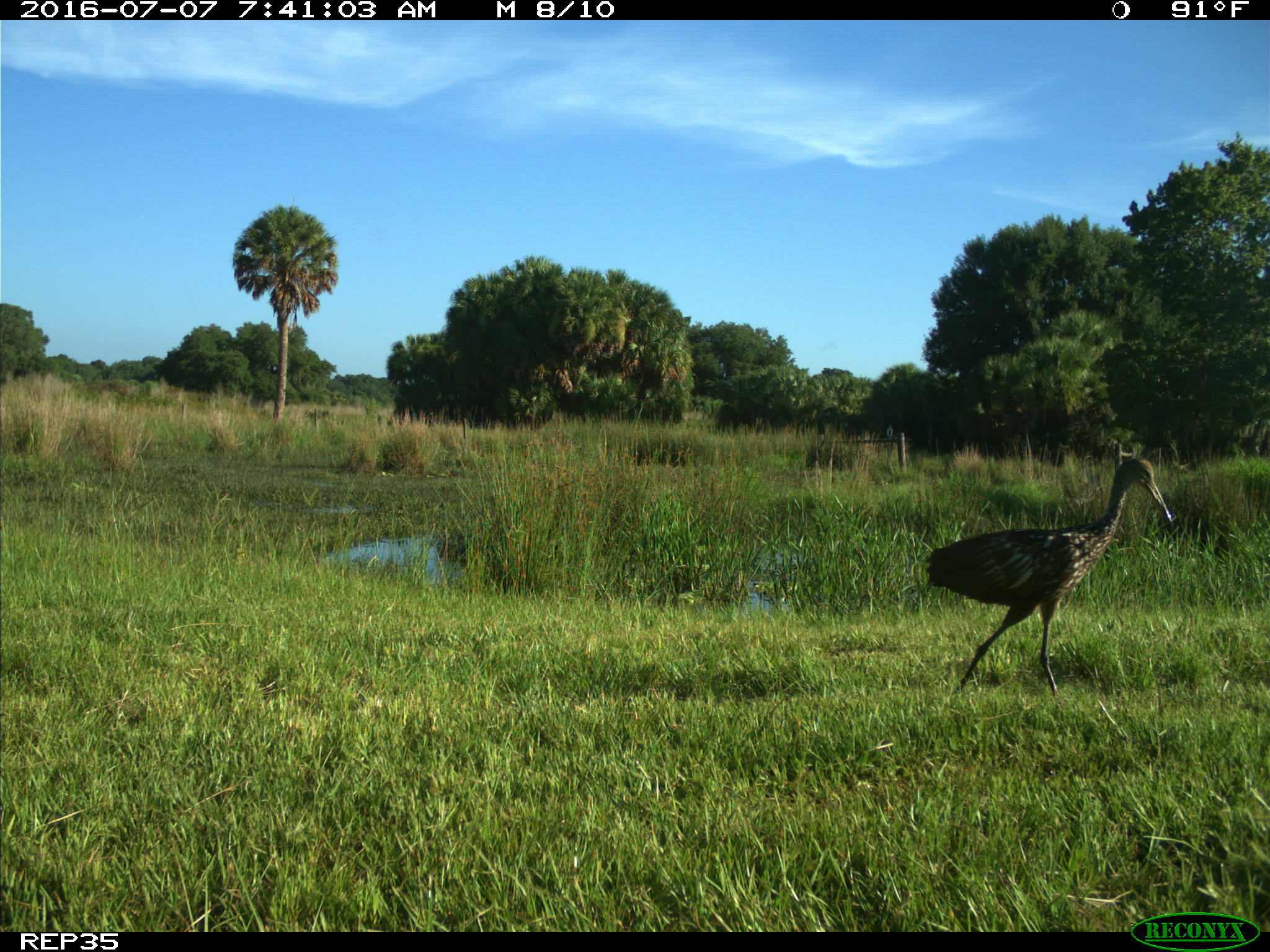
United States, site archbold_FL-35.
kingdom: Animalia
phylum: Chordata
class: Aves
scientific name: Aves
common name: birds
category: unidentified bird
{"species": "unidentified bird (birds) (Aves)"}